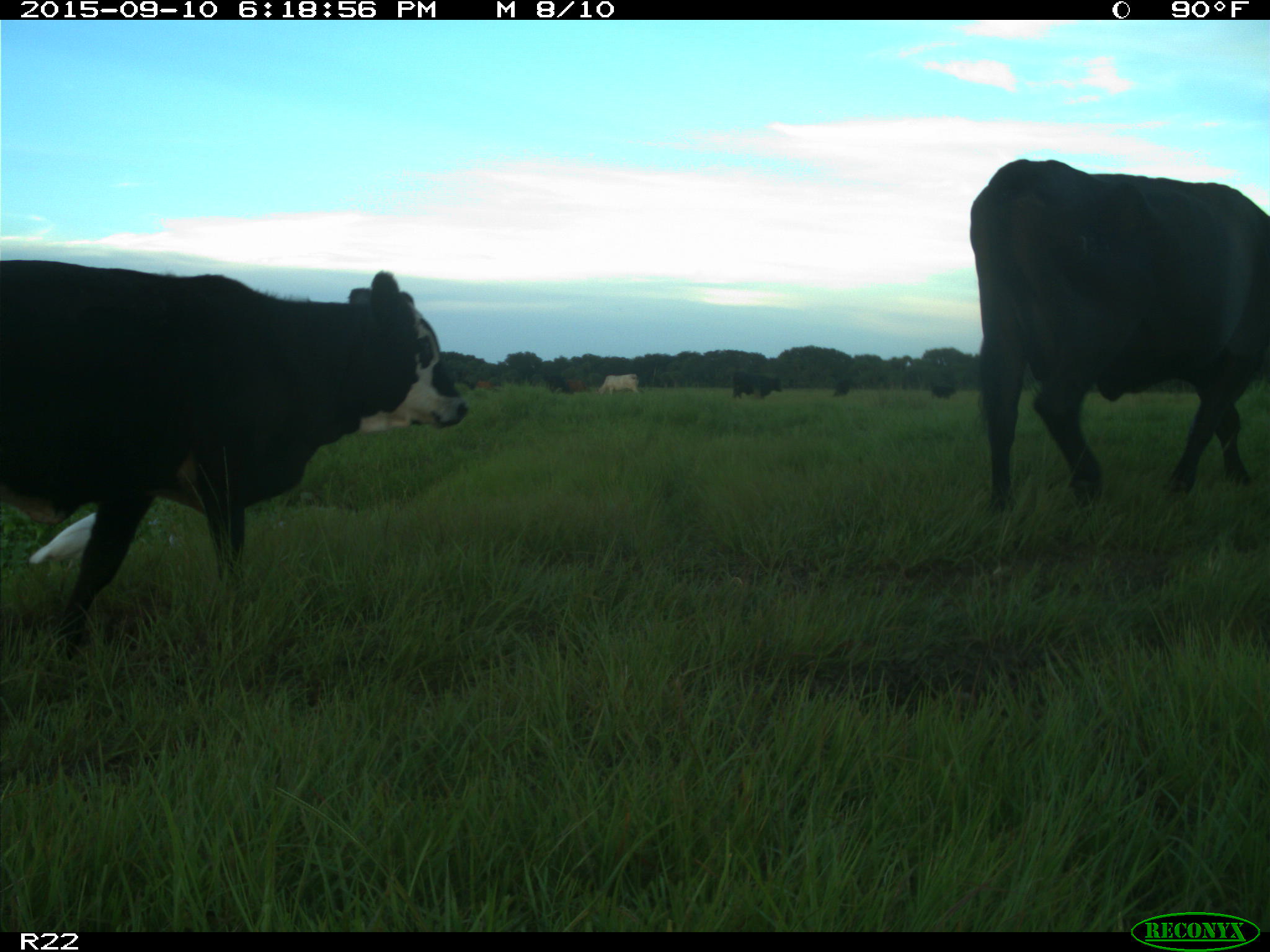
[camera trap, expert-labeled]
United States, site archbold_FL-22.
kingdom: Animalia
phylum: Chordata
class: Mammalia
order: Artiodactyla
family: Bovidae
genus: Bos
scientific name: Bos taurus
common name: domestic cow